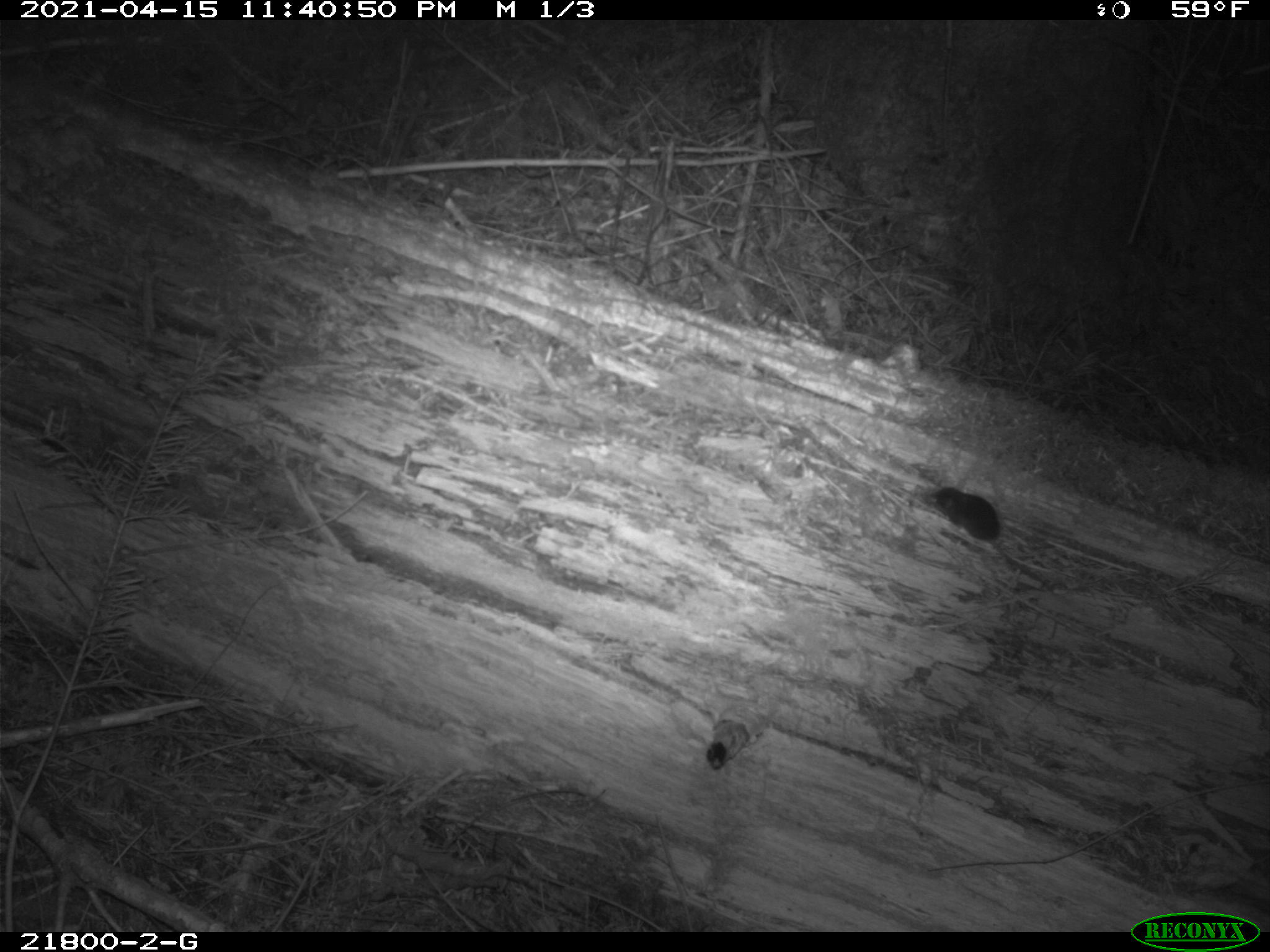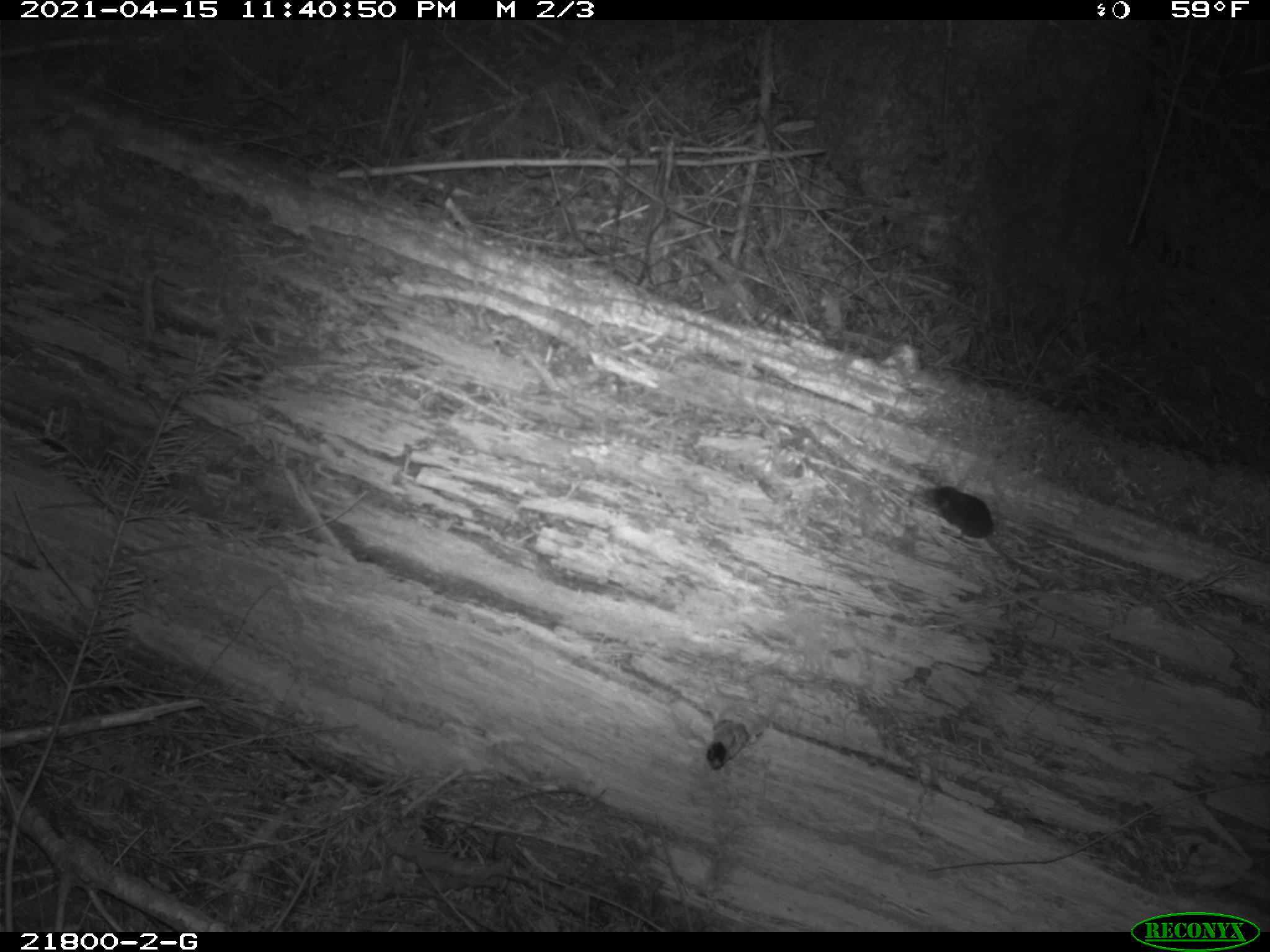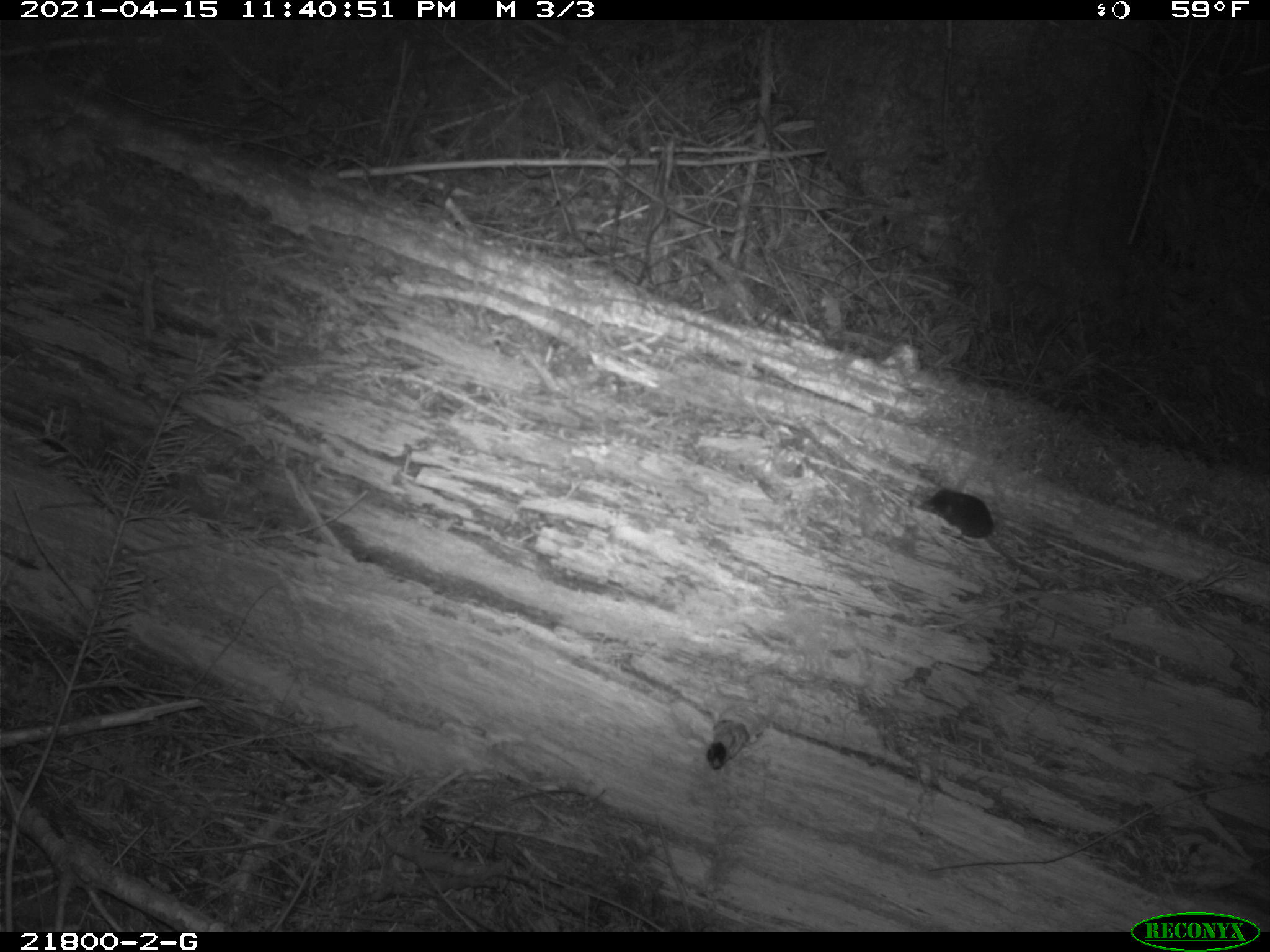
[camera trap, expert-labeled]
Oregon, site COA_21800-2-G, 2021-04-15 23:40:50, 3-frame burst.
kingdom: Animalia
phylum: Chordata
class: Mammalia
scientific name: Mammalia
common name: small mammal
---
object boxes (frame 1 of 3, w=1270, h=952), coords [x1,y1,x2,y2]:
small mammal: [886,463,1109,616]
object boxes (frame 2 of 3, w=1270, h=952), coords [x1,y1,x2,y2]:
small mammal: [858,440,1109,621]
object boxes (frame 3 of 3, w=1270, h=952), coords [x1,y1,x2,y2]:
small mammal: [887,466,1099,623]